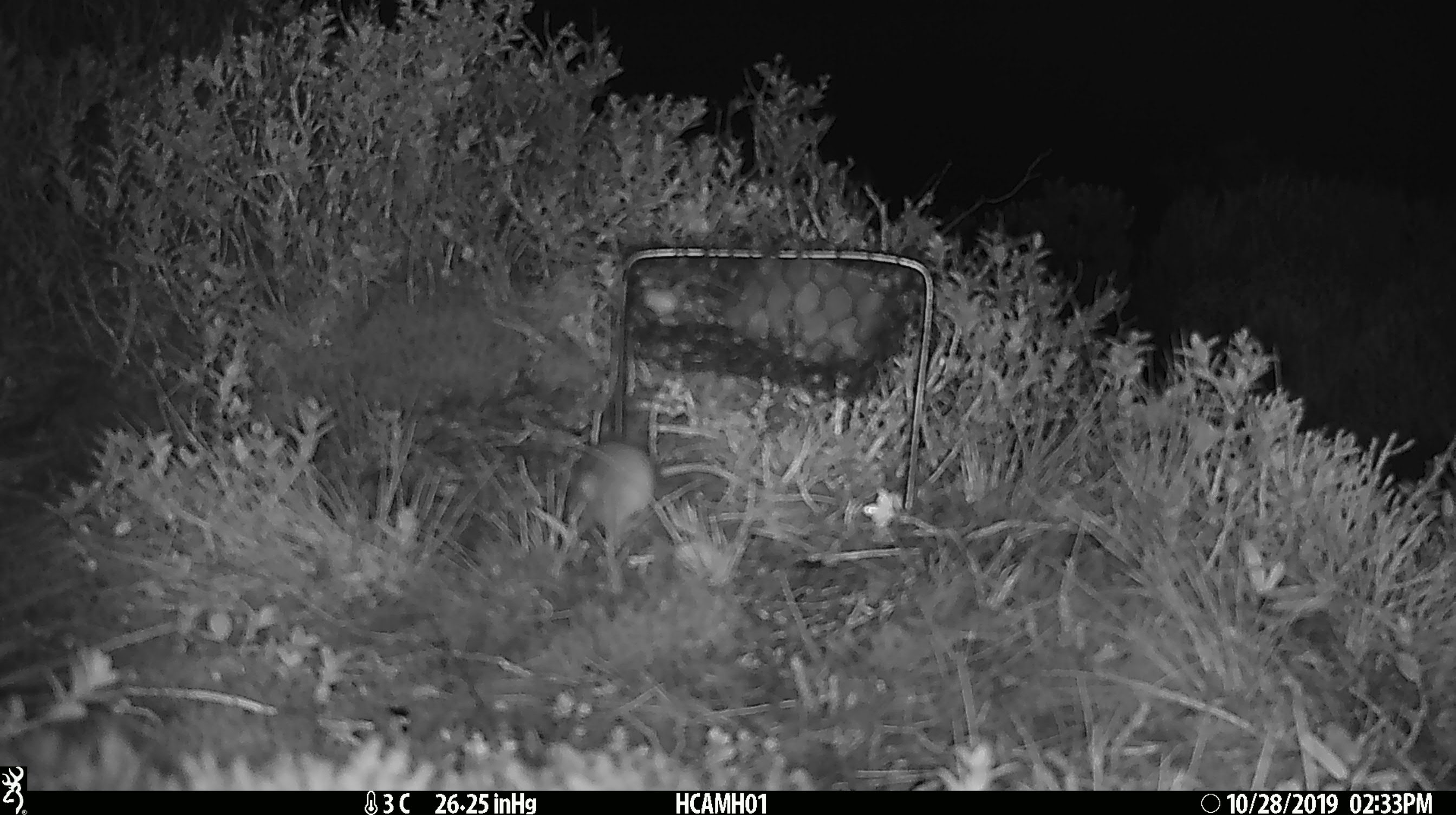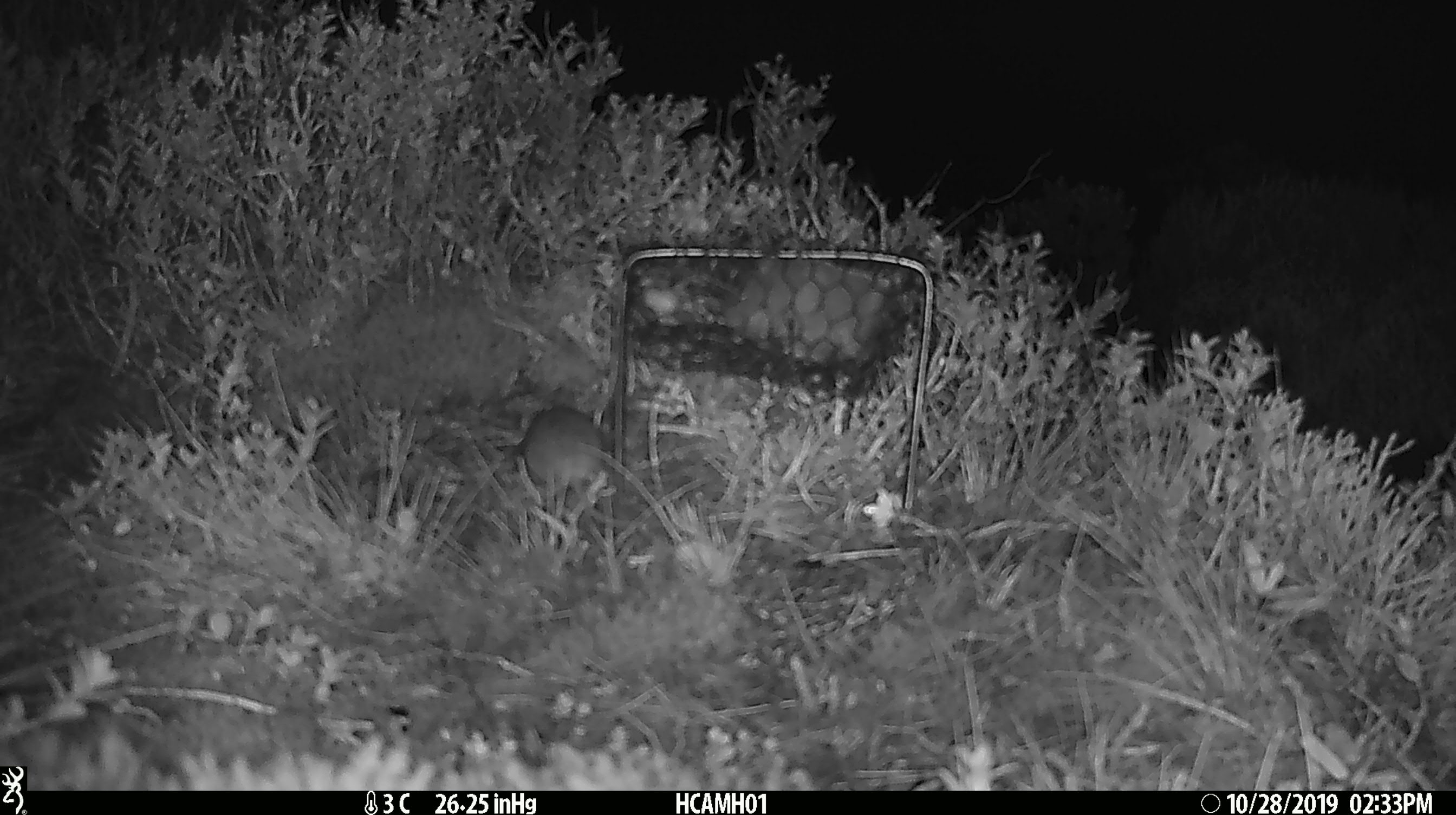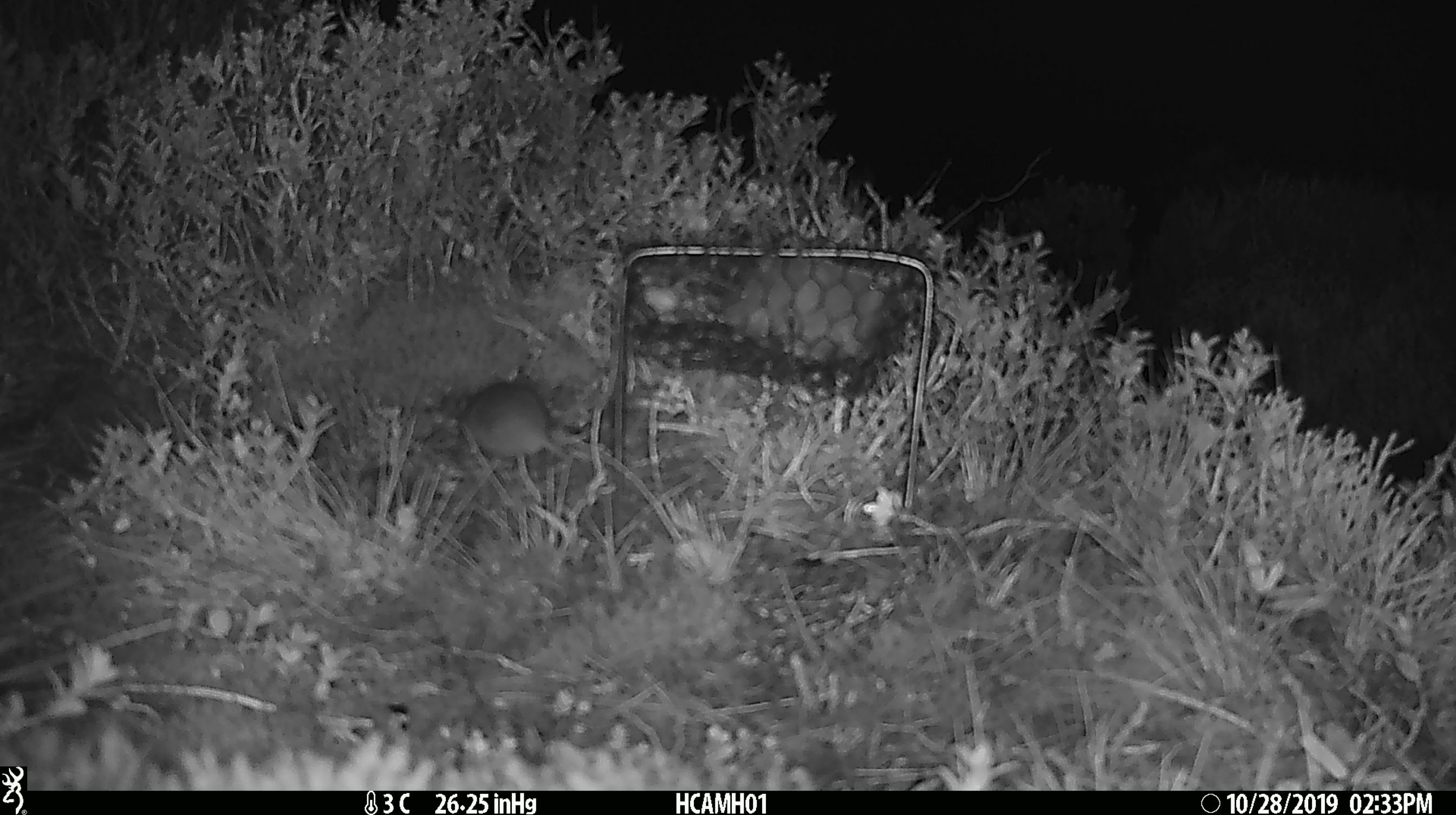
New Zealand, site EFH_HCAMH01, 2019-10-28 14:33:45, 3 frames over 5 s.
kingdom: Animalia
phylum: Chordata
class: Mammalia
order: Rodentia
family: Muridae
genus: Mus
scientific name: Mus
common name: mouse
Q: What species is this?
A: Mouse (Mus).